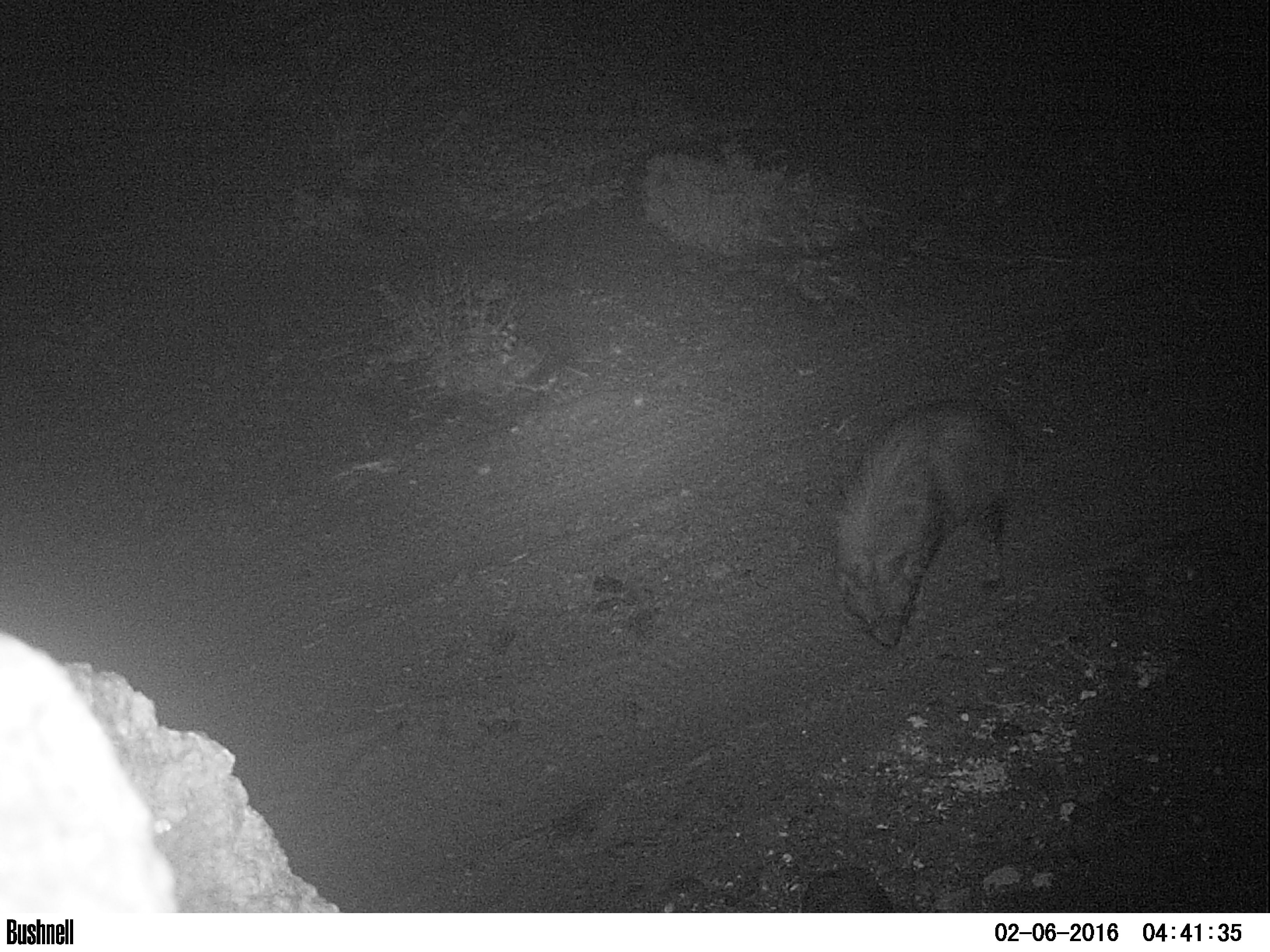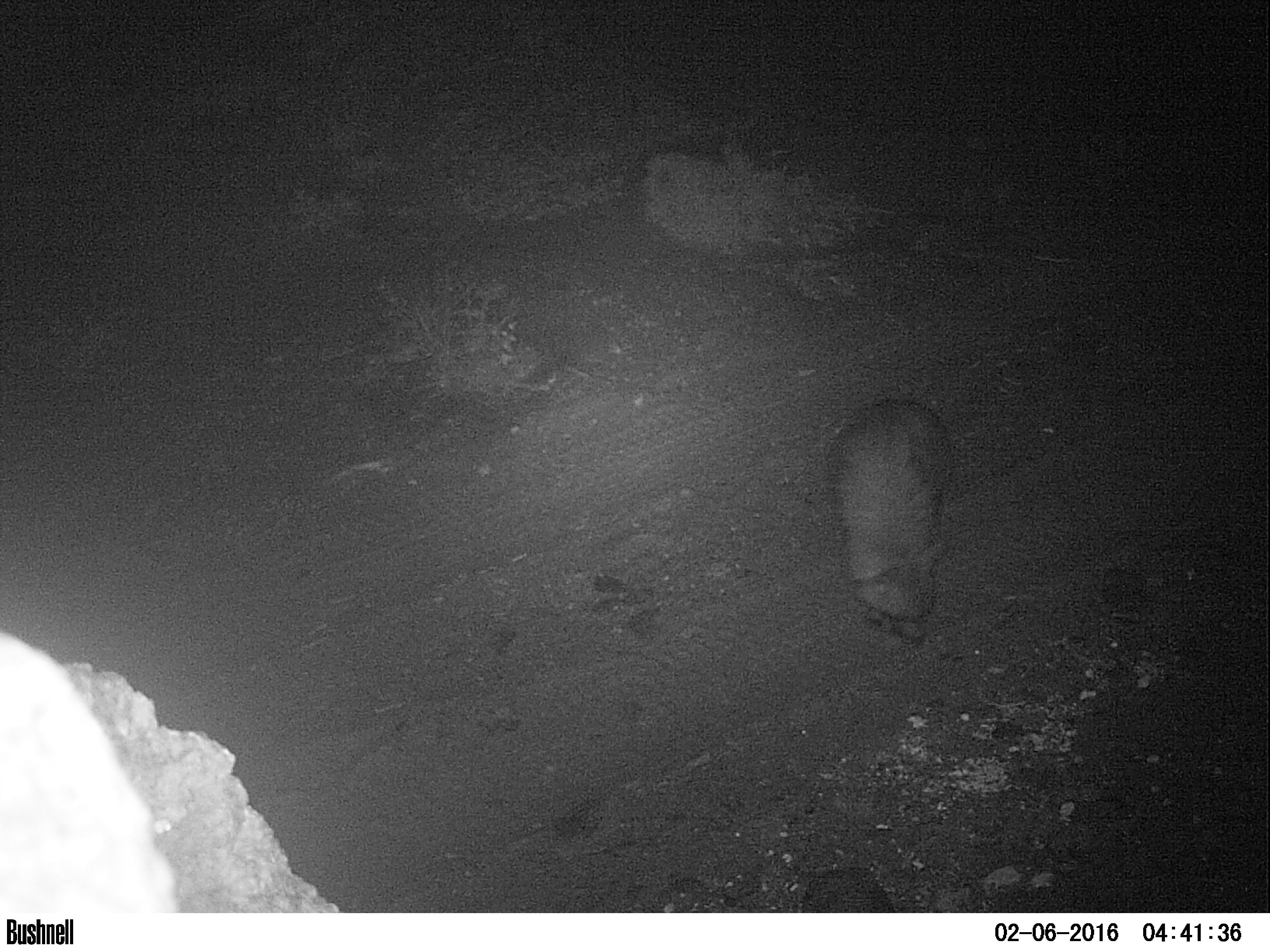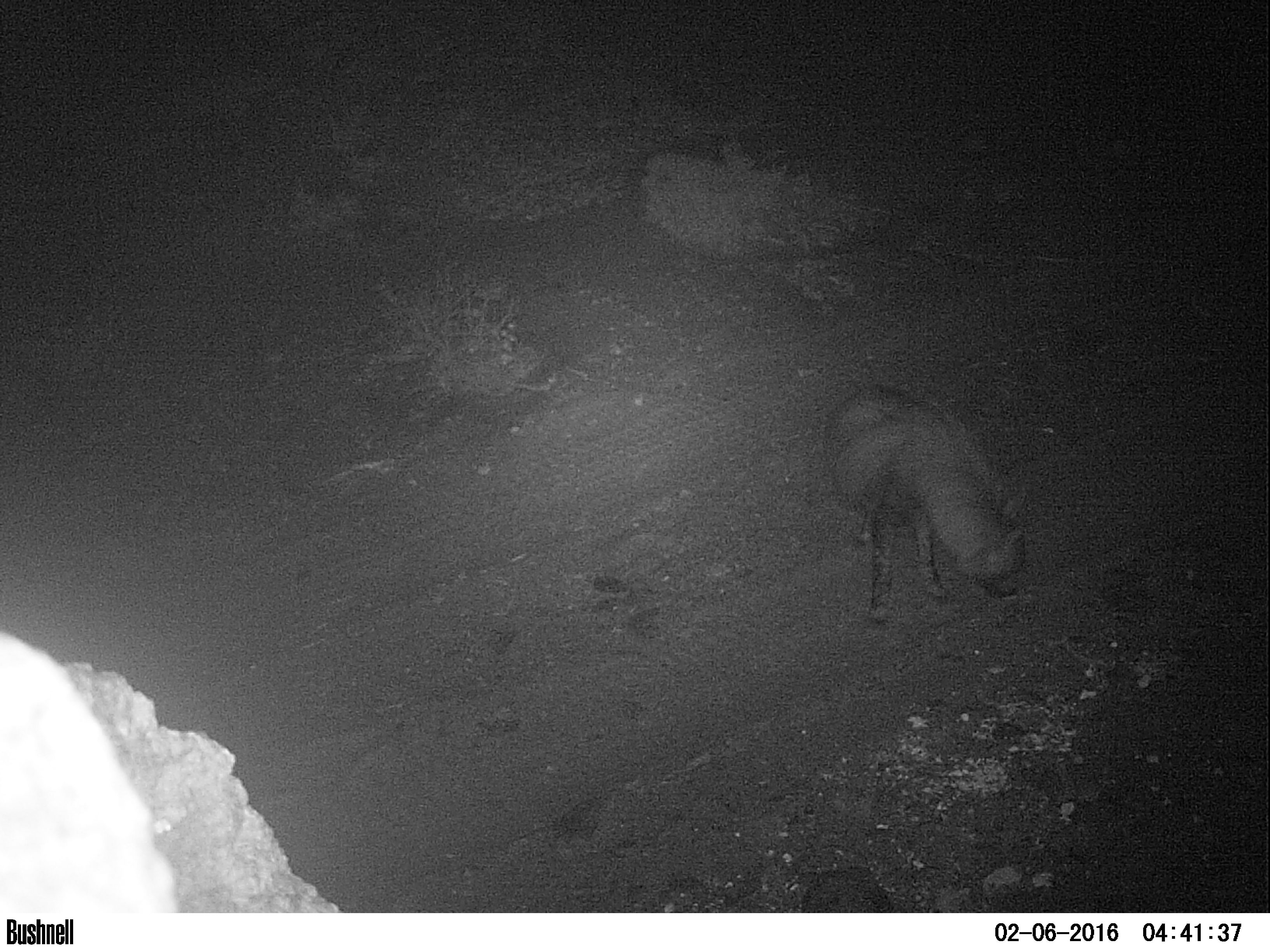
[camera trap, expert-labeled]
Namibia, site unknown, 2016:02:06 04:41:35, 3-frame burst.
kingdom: Animalia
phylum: Chordata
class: Mammalia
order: Carnivora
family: Hyaenidae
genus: Parahyaena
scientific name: Parahyaena brunnea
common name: brown hyena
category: hyaena brunnea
Hyaena brunnea (brown hyena) (Parahyaena brunnea).